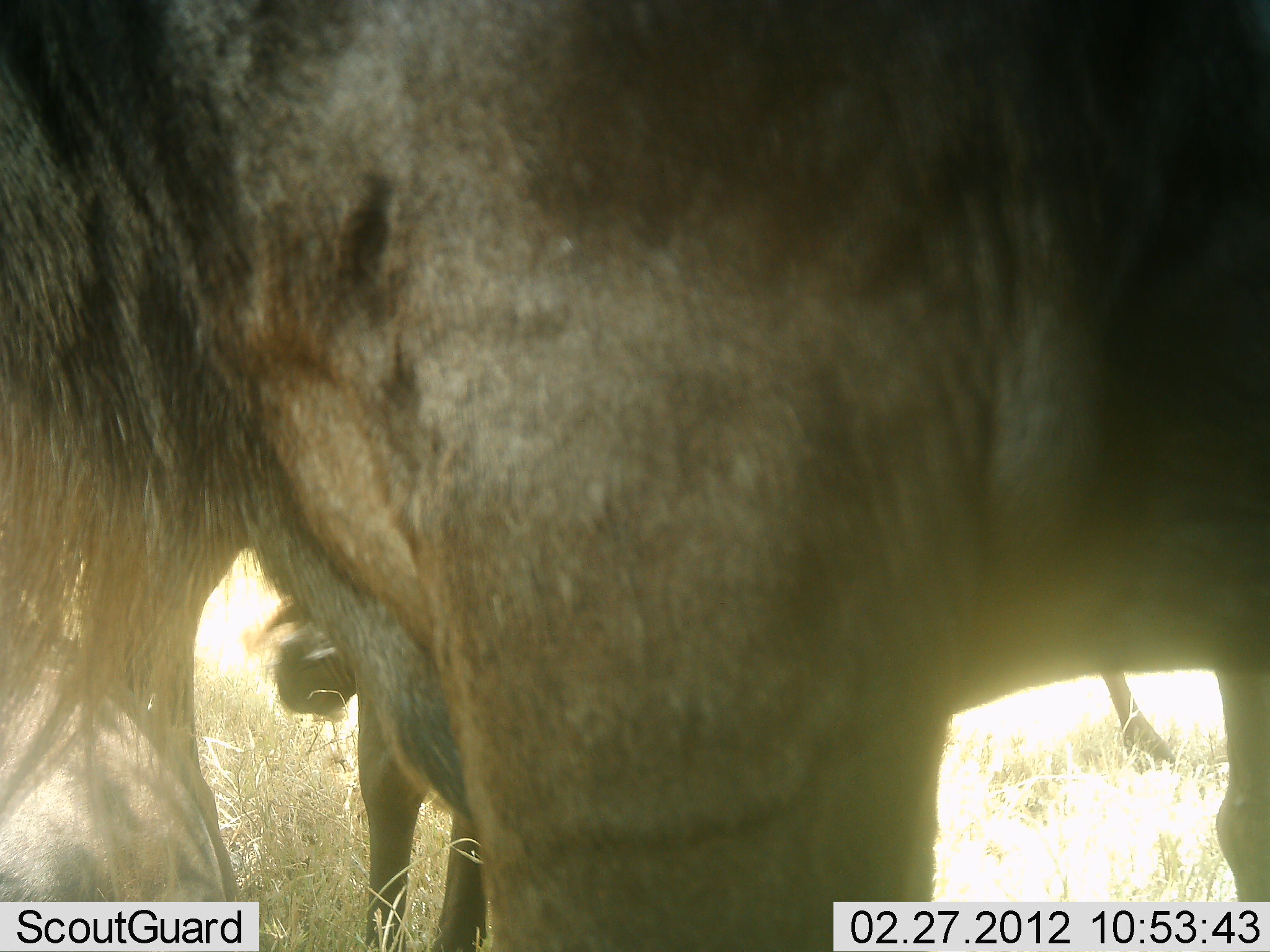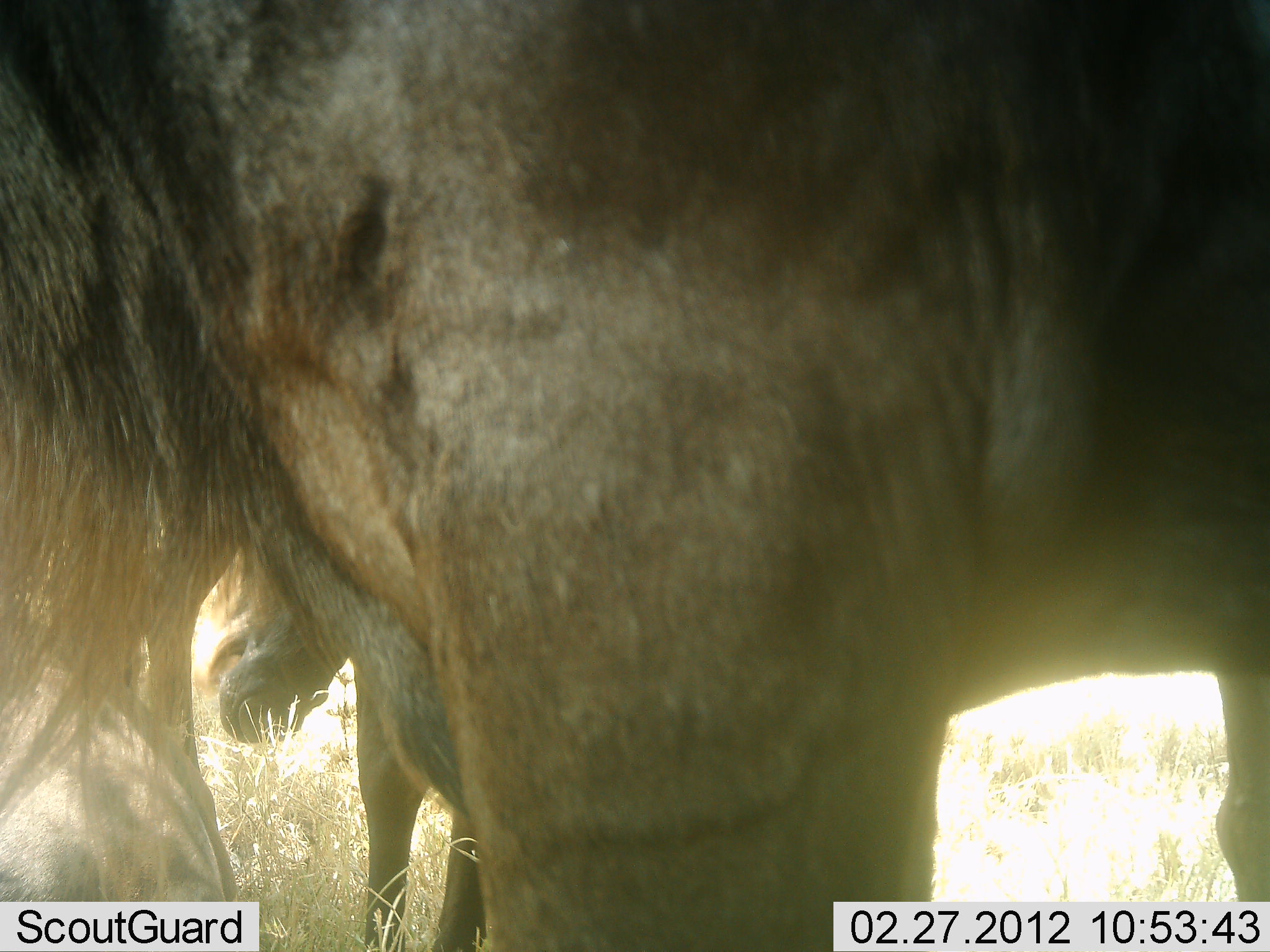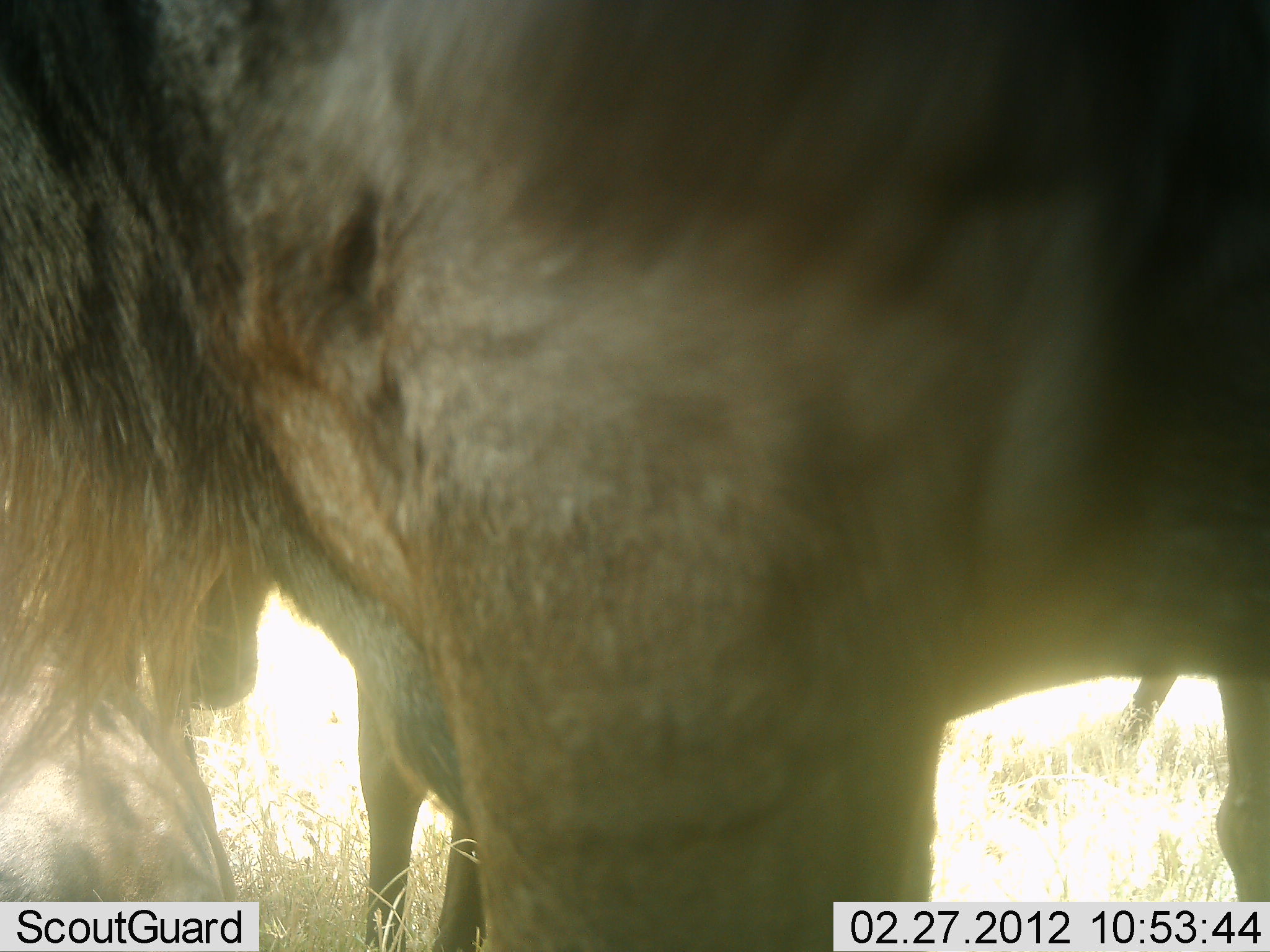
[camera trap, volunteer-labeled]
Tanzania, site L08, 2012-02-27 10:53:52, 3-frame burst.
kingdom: Animalia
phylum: Chordata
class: Mammalia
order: Artiodactyla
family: Bovidae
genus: Connochaetes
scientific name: Connochaetes taurinus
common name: blue wildebeest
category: wildebeest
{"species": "wildebeest (blue wildebeest) (Connochaetes taurinus)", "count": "2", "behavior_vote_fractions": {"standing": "86%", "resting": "14%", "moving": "5%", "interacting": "0%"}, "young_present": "10%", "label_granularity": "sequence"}